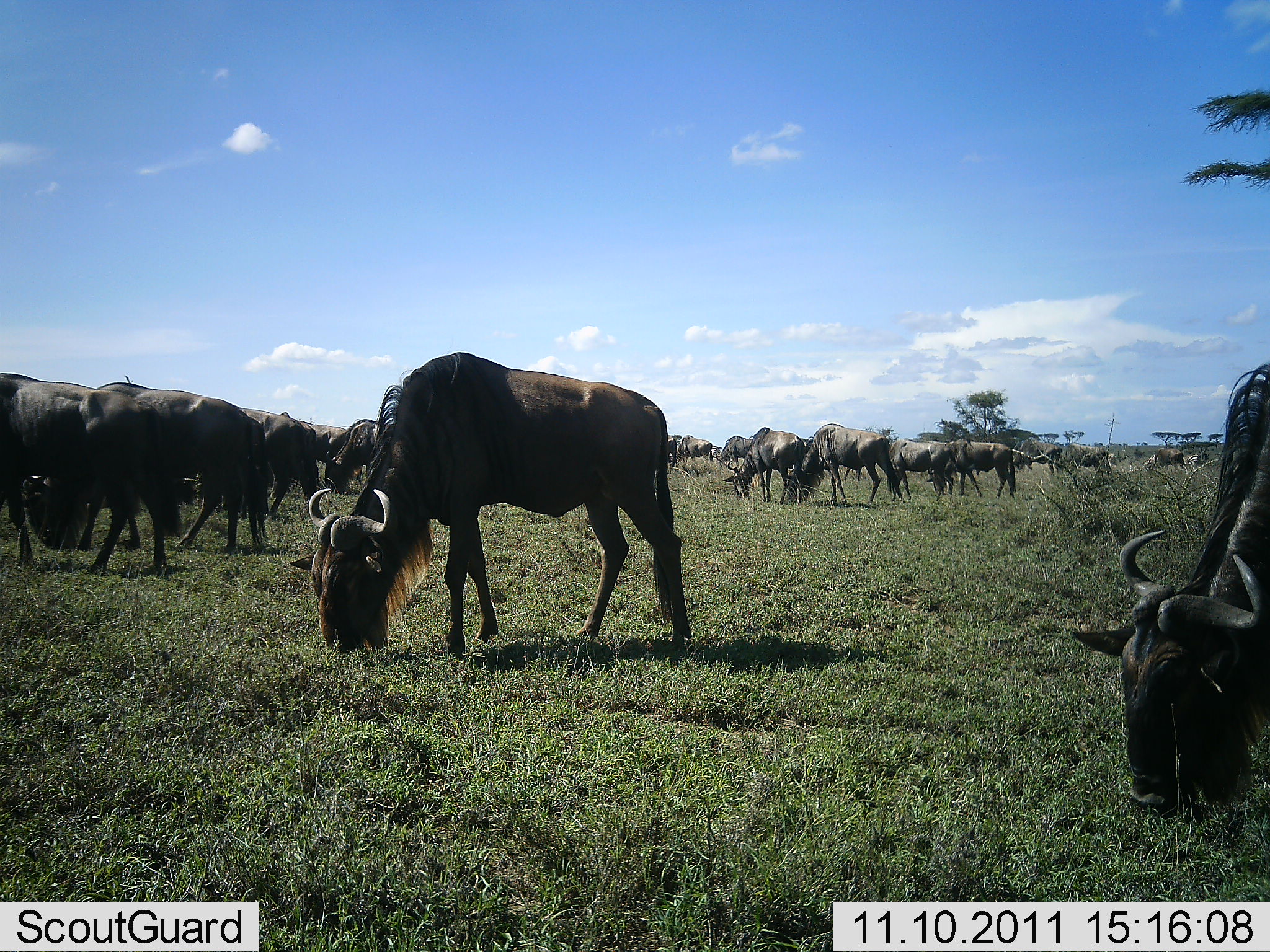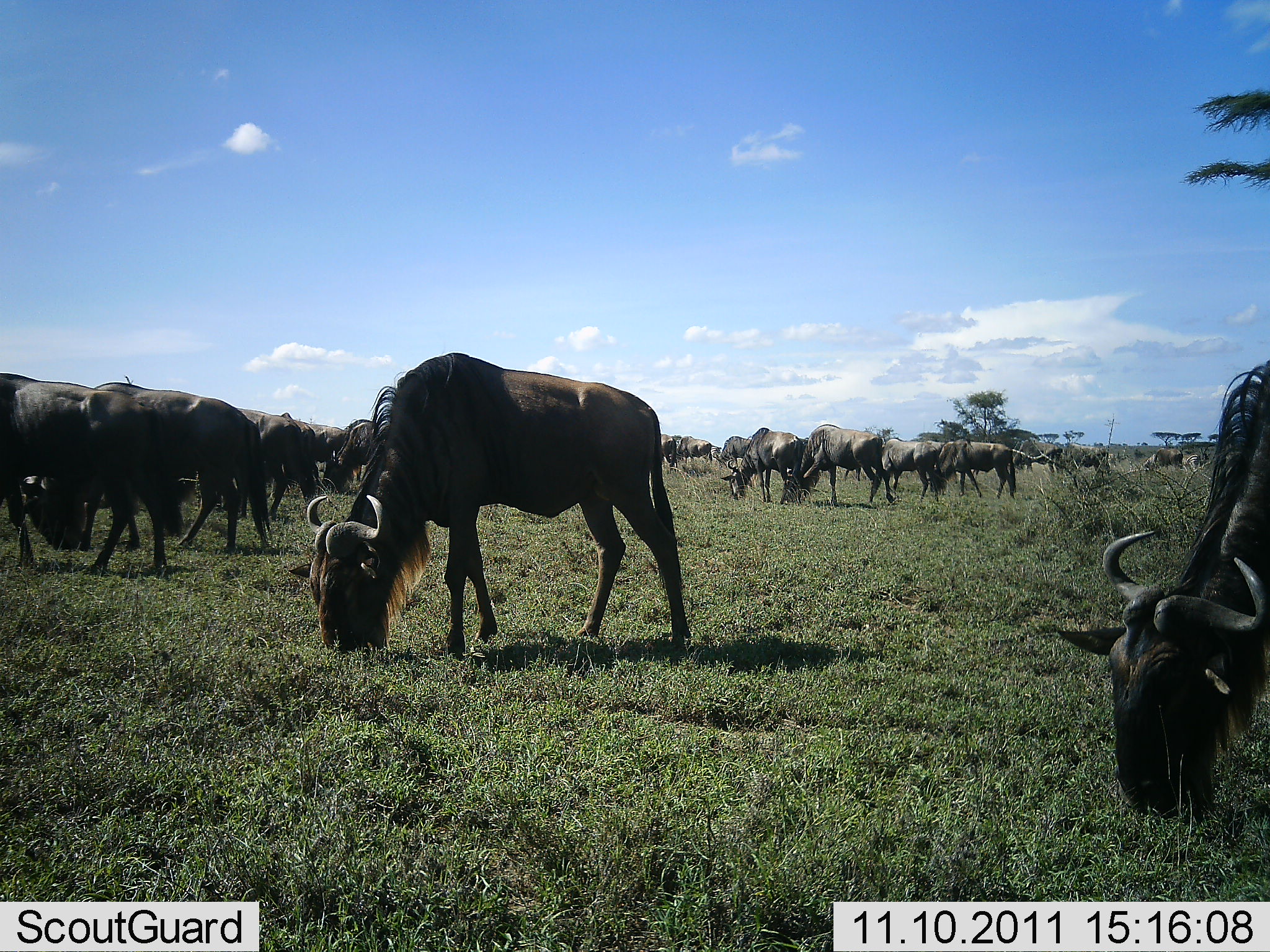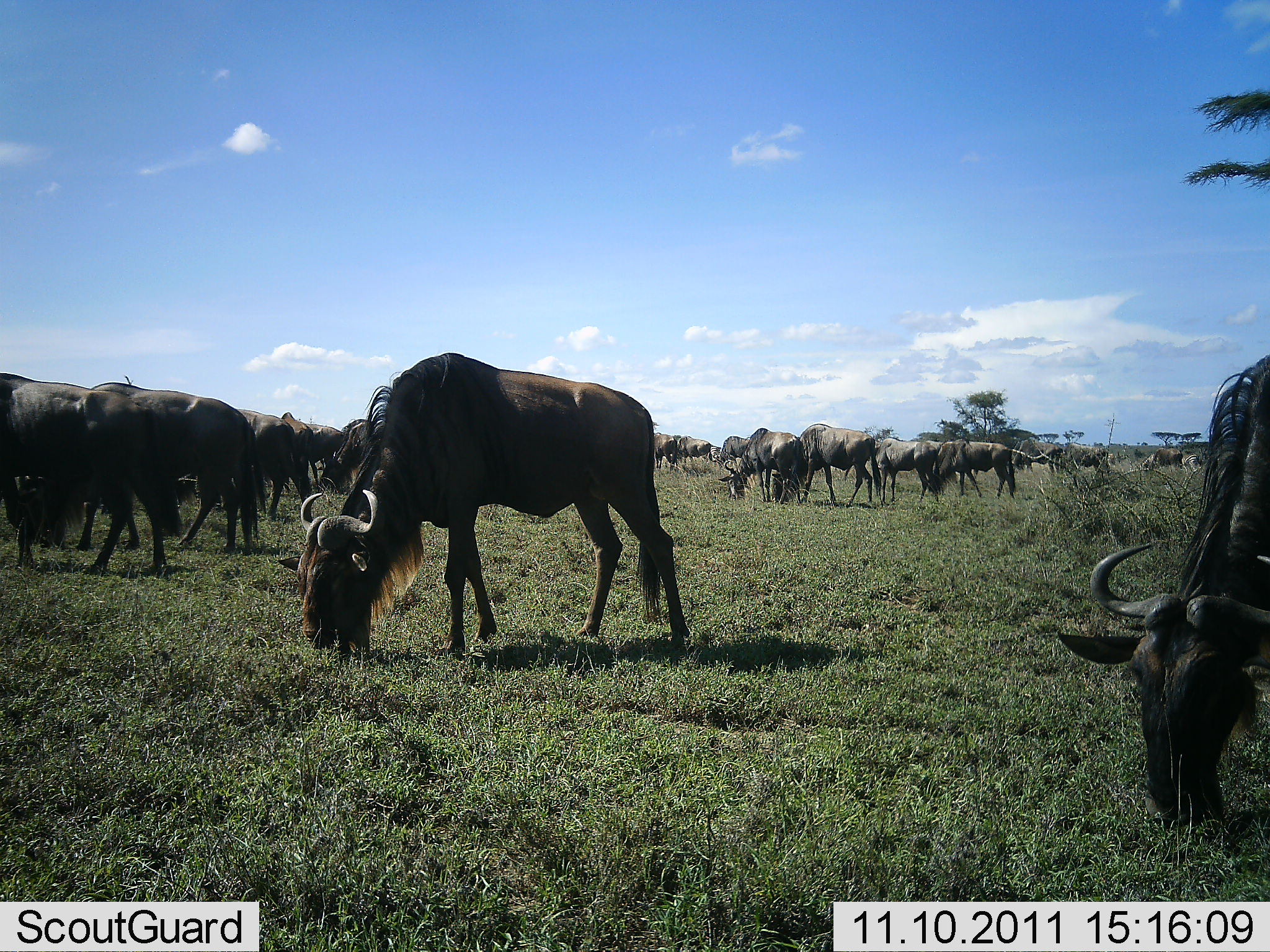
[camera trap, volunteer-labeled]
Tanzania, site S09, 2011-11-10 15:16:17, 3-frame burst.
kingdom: Animalia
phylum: Chordata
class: Mammalia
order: Artiodactyla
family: Bovidae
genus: Connochaetes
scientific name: Connochaetes taurinus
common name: blue wildebeest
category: wildebeest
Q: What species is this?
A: Wildebeest (blue wildebeest) (Connochaetes taurinus).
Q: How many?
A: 11-50.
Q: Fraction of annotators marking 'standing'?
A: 58%.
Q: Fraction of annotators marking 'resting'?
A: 8%.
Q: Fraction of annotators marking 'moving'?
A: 8%.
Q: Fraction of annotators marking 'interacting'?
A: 0%.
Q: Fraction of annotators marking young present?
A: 0%.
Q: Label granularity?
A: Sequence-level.